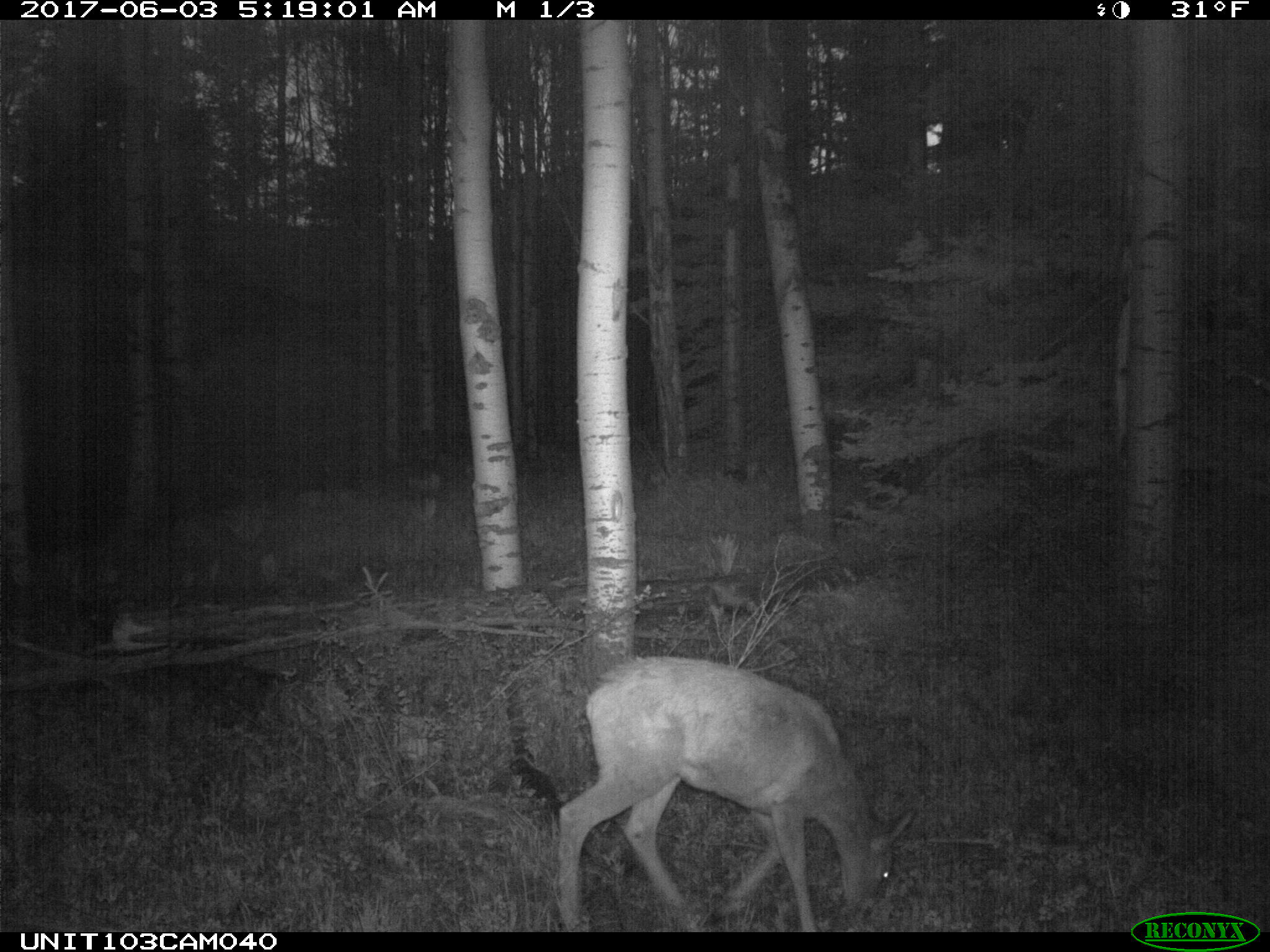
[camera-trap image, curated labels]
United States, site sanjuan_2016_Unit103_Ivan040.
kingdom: Animalia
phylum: Chordata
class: Mammalia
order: Artiodactyla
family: Cervidae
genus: Odocoileus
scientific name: Odocoileus hemionus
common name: mule deer